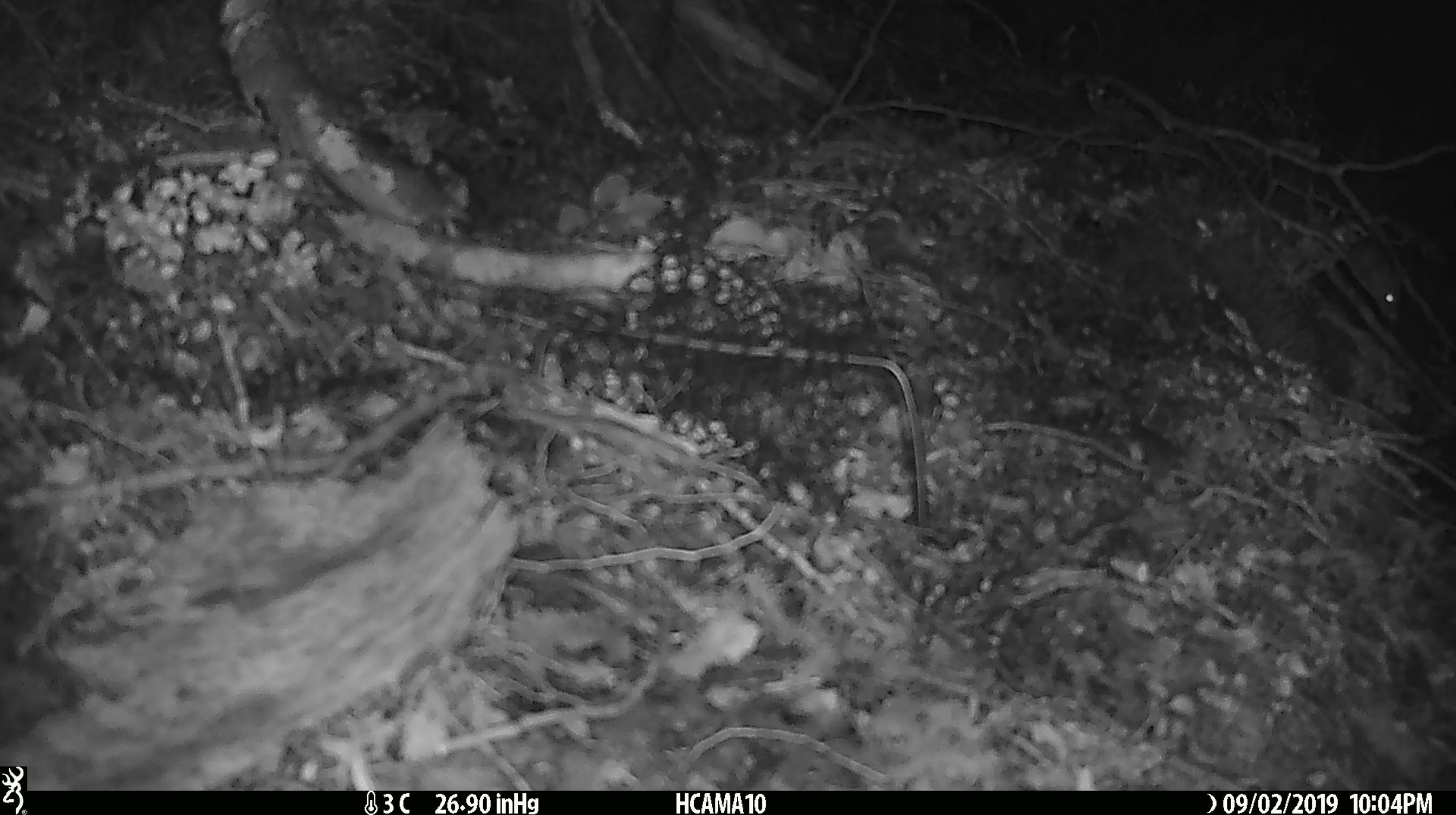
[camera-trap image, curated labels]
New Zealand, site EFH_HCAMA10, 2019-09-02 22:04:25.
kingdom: Animalia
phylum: Chordata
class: Mammalia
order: Rodentia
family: Muridae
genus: Mus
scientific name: Mus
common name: mouse